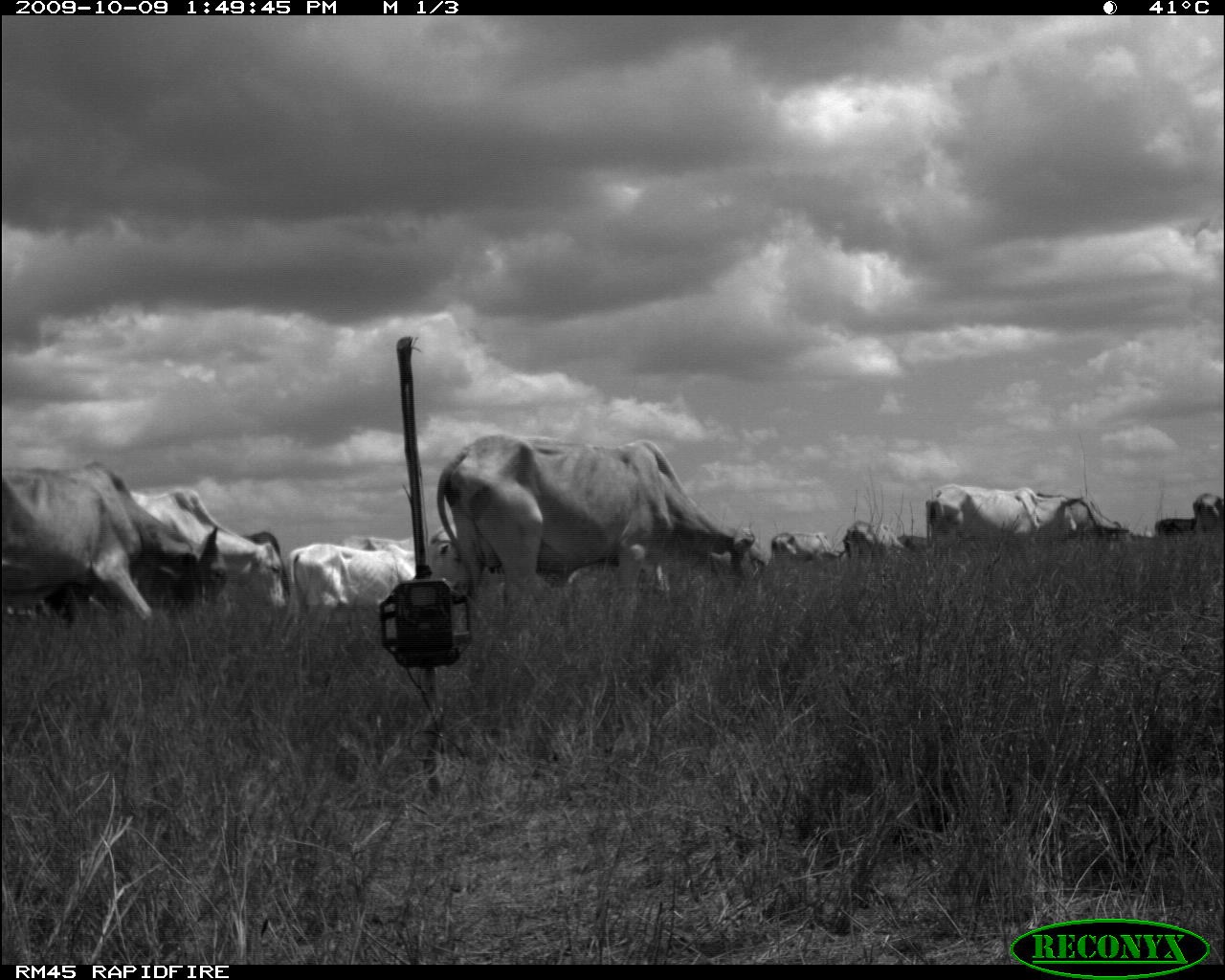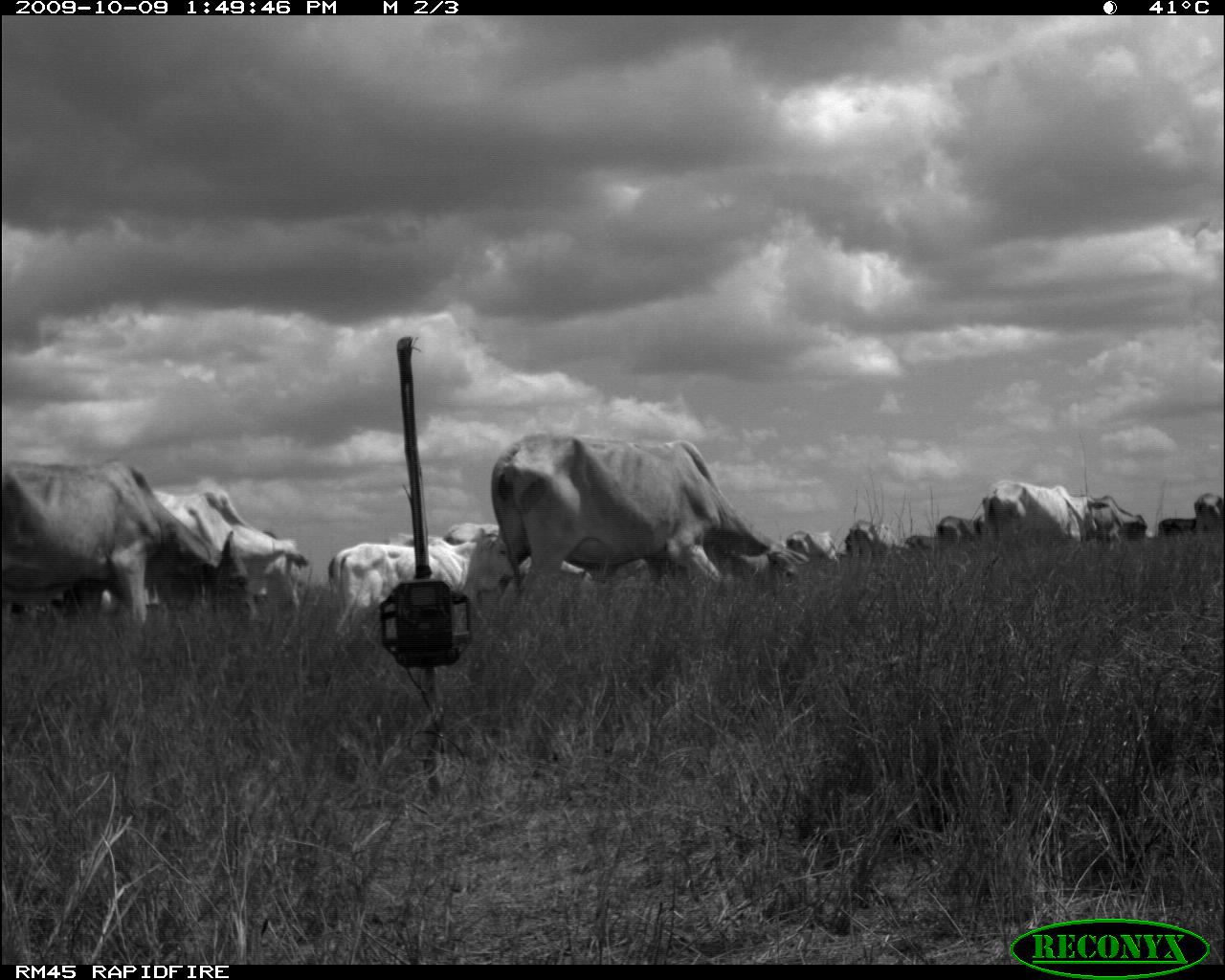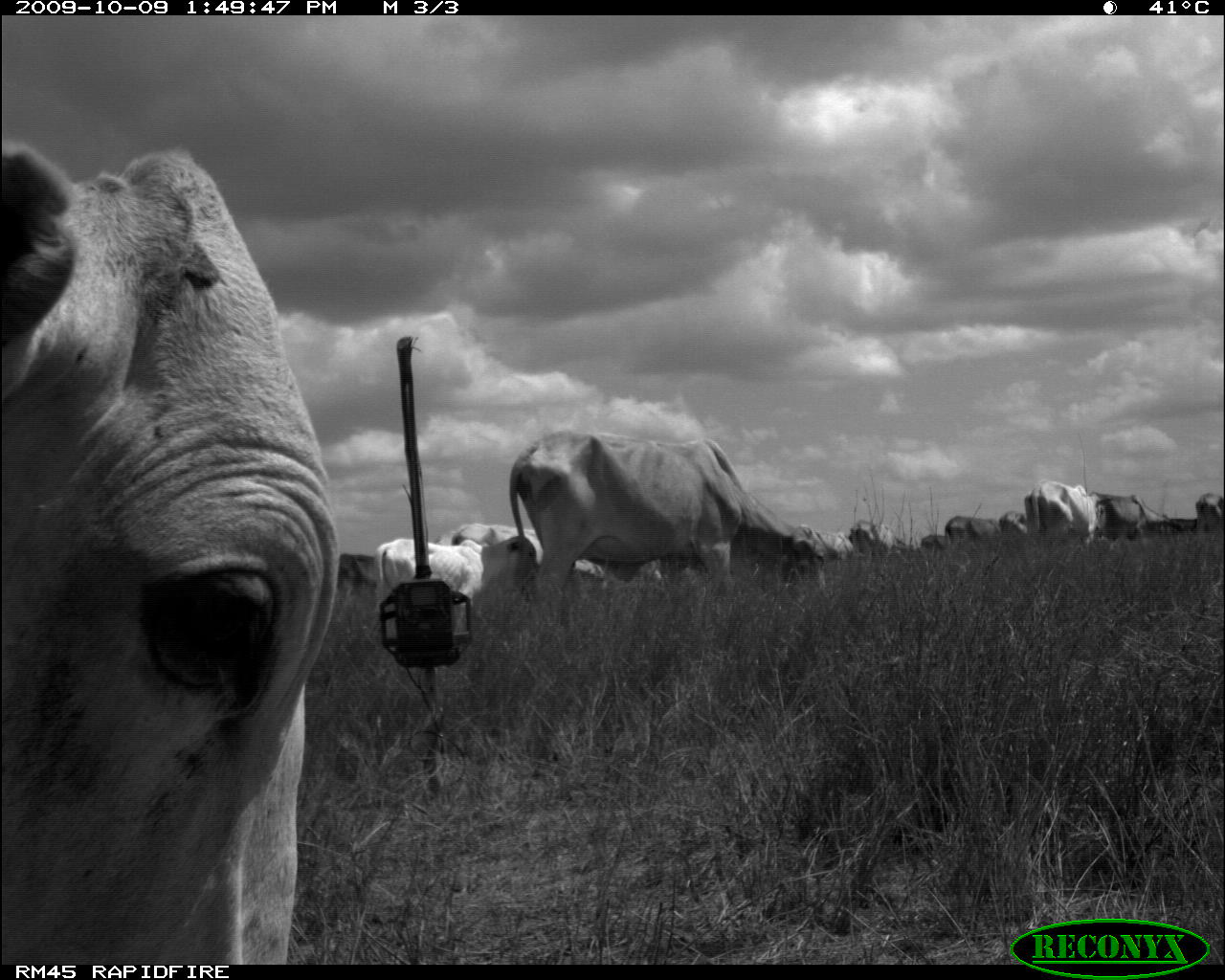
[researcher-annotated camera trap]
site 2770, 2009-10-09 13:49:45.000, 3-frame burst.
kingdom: Animalia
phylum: Chordata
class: Mammalia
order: Artiodactyla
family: Bovidae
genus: Bos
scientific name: Bos taurus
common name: domestic cattle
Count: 11.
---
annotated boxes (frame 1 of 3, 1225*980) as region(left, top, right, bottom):
bos taurus: region(438, 435, 768, 612); region(2, 462, 232, 623); region(128, 486, 286, 609); region(290, 543, 471, 622); region(927, 484, 1083, 544); region(1037, 493, 1130, 538); region(243, 532, 290, 596); region(770, 532, 845, 565); region(845, 521, 880, 556); region(342, 536, 416, 552); region(1193, 493, 1225, 529); region(1155, 519, 1195, 533); region(890, 535, 928, 549); region(432, 522, 458, 542)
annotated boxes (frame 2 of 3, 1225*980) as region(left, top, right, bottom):
bos taurus: region(490, 433, 810, 605); region(3, 457, 257, 624); region(103, 488, 309, 608); region(333, 528, 514, 641); region(443, 522, 592, 602); region(983, 480, 1097, 545); region(1092, 494, 1148, 550); region(850, 519, 897, 559); region(786, 529, 846, 560); region(937, 515, 982, 547); region(1194, 492, 1223, 541); region(1157, 519, 1198, 537); region(905, 535, 934, 552)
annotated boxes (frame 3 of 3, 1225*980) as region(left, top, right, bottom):
bos taurus: region(0, 139, 348, 963); region(506, 427, 832, 598); region(372, 525, 503, 609); region(448, 520, 615, 582); region(1022, 480, 1108, 542); region(1089, 491, 1172, 541); region(943, 515, 1001, 559); region(847, 519, 897, 562); region(337, 548, 374, 598); region(1194, 491, 1224, 538); region(816, 529, 856, 562); region(998, 510, 1029, 542); region(919, 534, 953, 554)